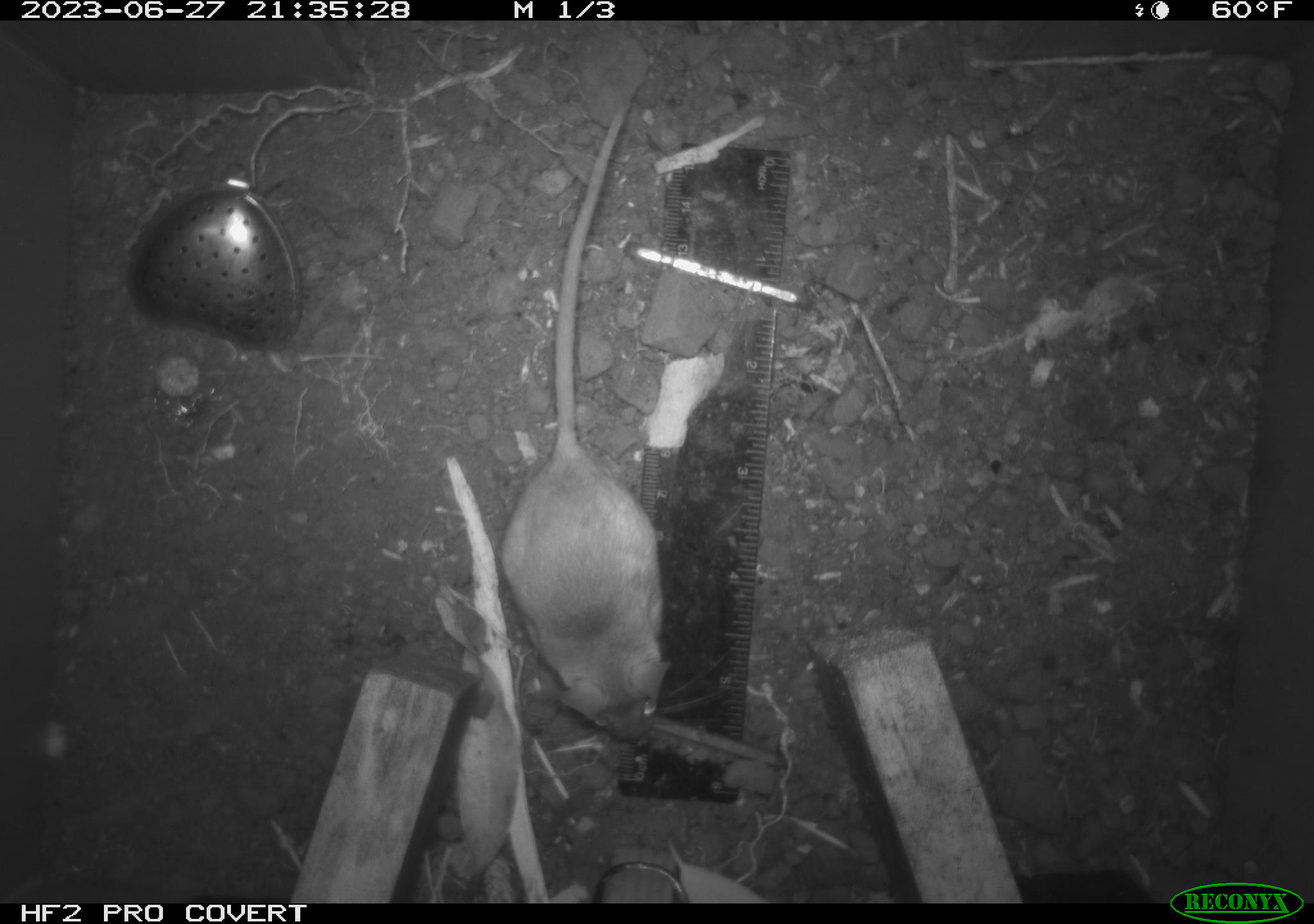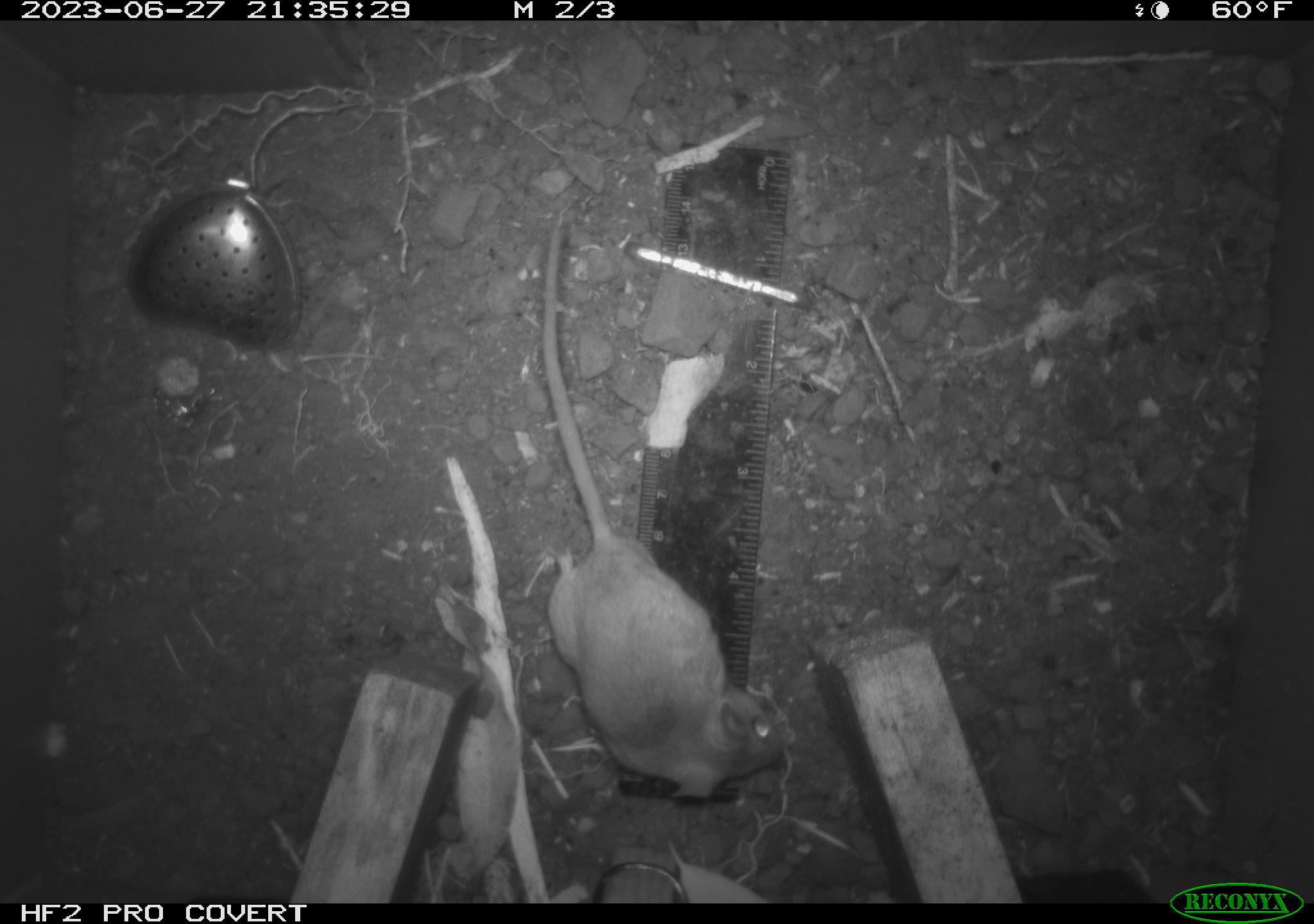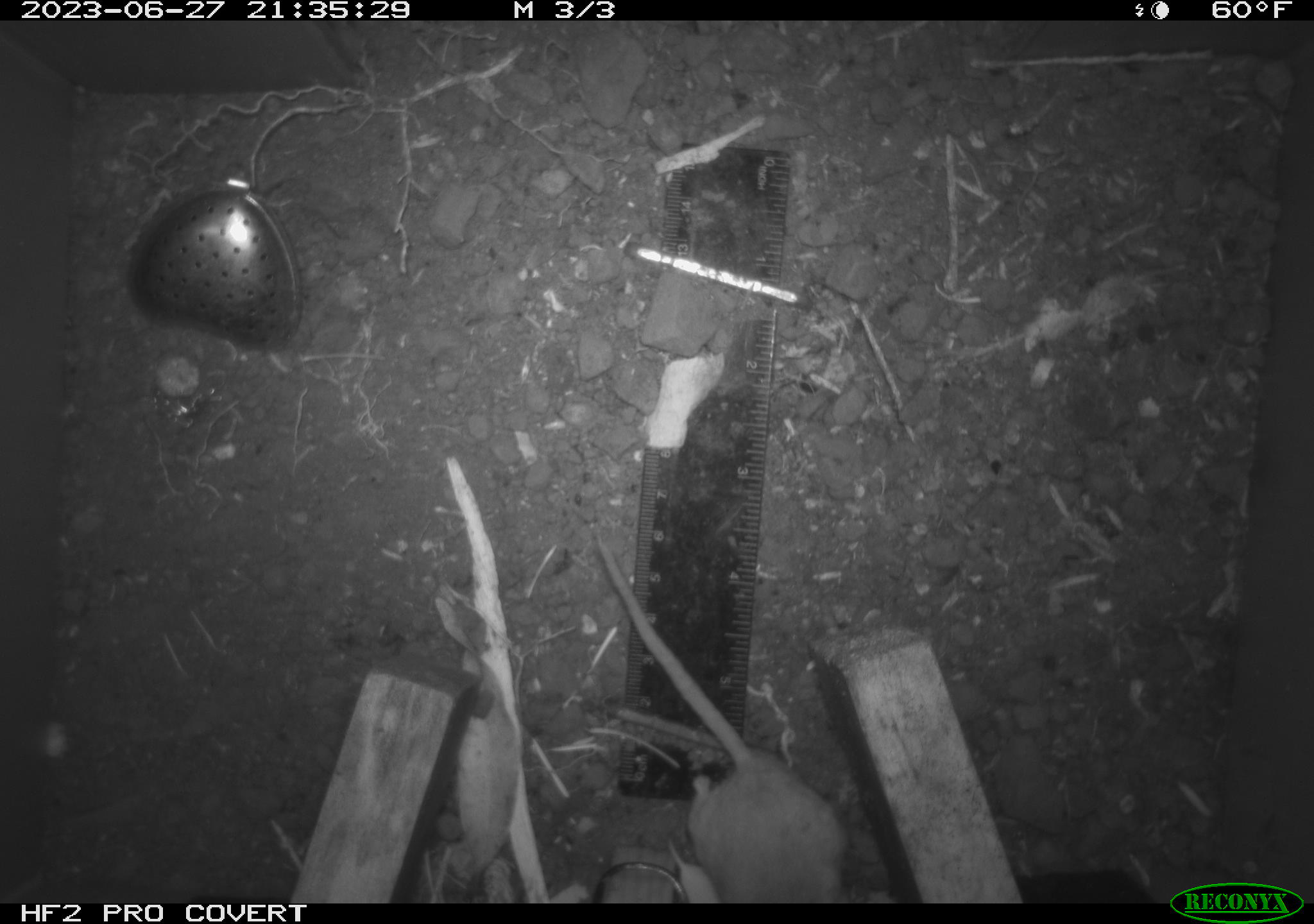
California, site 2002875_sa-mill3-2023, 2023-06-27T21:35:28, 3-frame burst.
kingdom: Animalia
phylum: Chordata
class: Mammalia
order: Rodentia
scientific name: Rodentia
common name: mouse species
Mouse species (Rodentia).